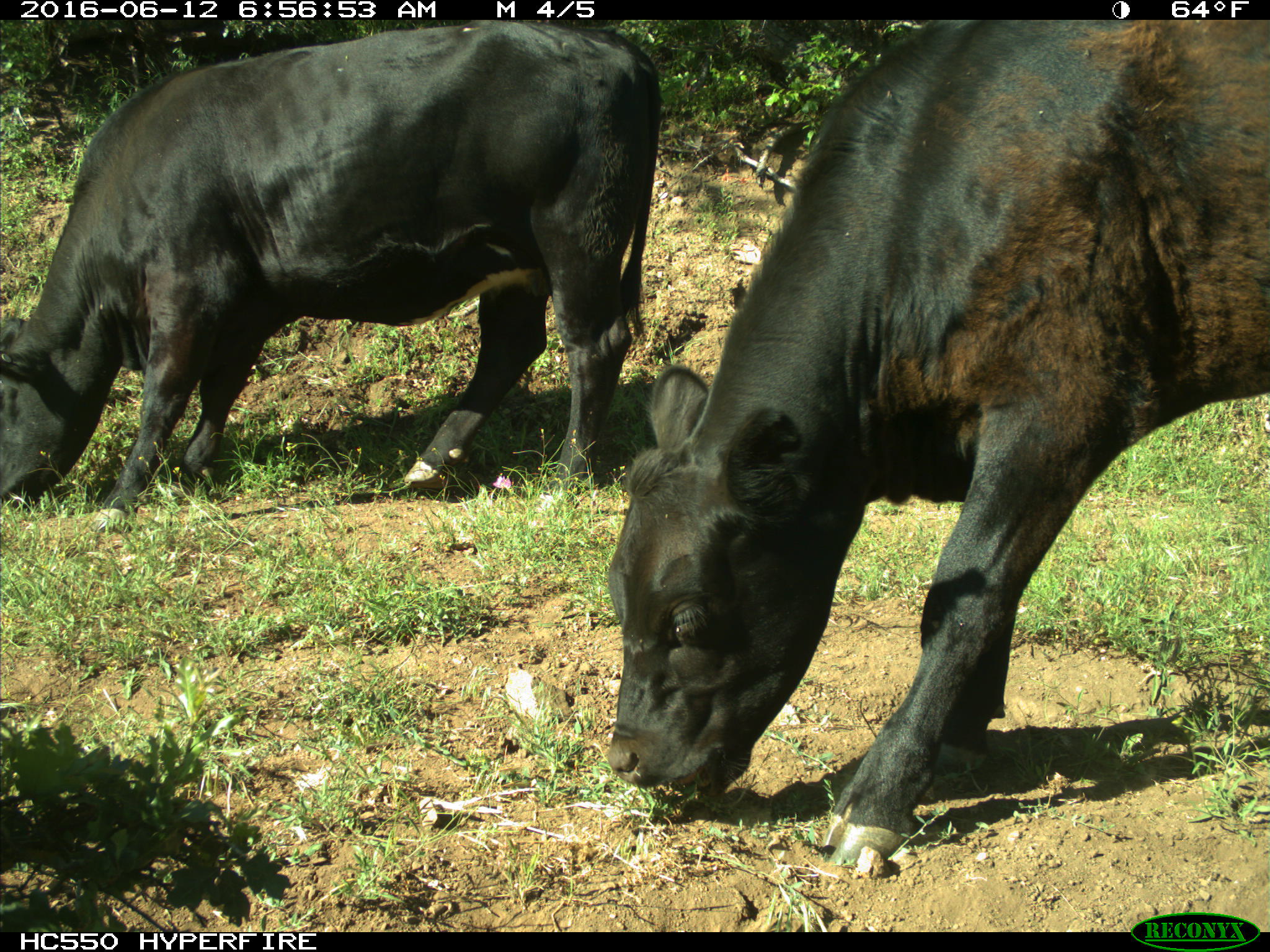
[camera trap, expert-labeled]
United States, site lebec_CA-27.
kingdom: Animalia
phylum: Chordata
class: Mammalia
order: Artiodactyla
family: Bovidae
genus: Bos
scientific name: Bos taurus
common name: domestic cow